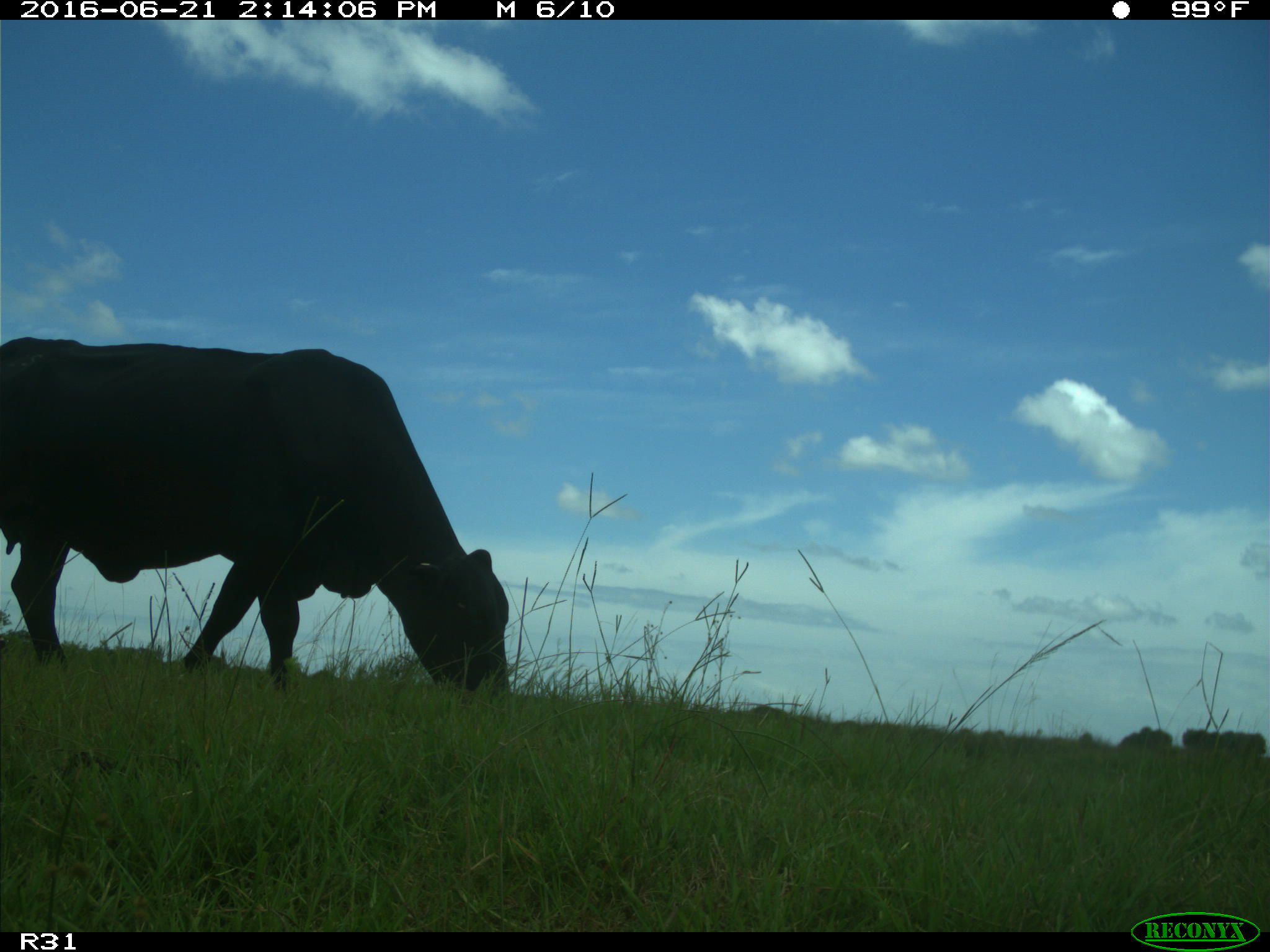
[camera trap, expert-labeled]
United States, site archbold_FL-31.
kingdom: Animalia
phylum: Chordata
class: Mammalia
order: Artiodactyla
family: Bovidae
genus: Bos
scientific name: Bos taurus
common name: domestic cow